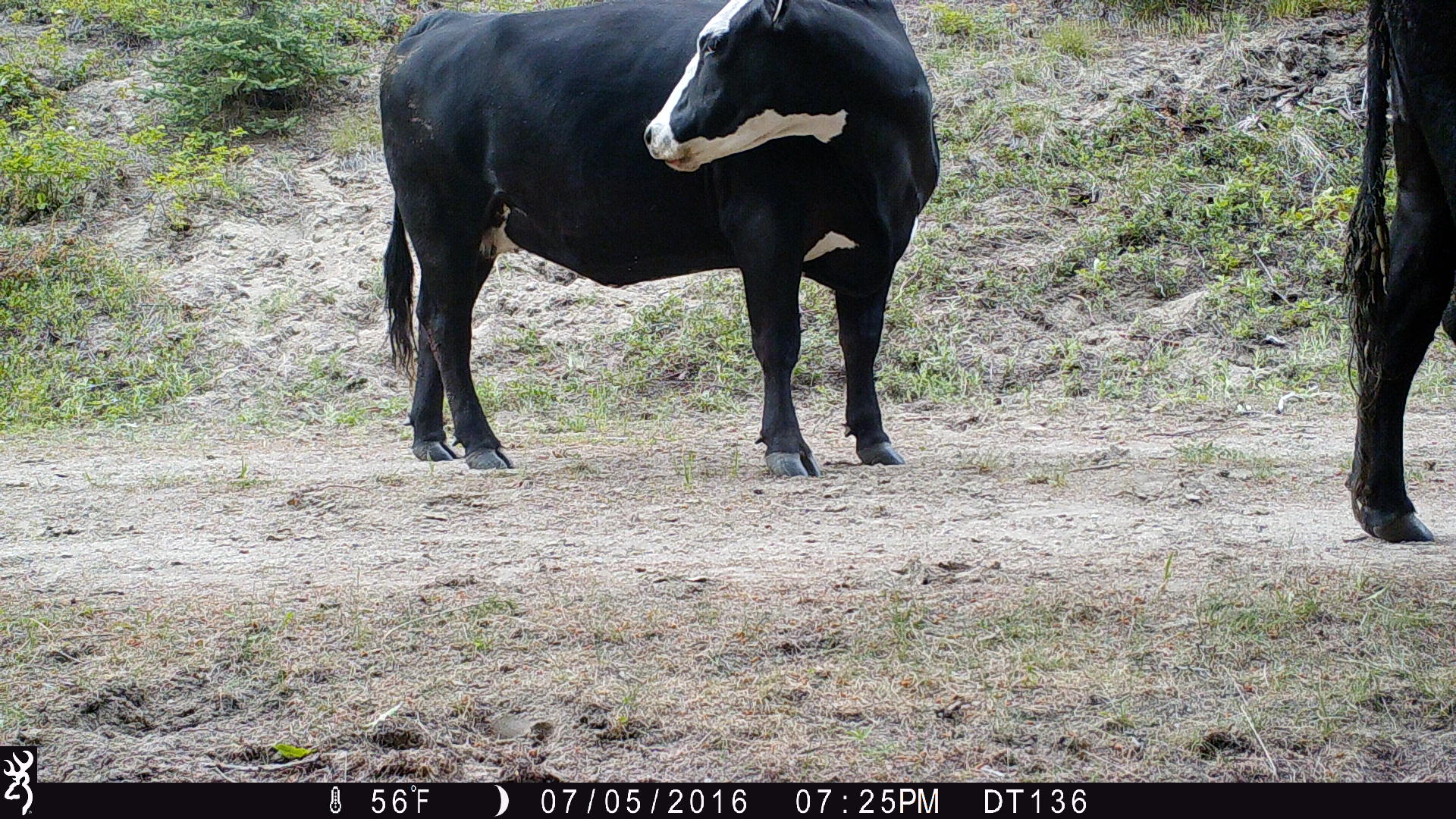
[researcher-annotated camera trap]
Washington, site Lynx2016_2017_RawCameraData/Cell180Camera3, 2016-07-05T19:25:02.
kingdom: Animalia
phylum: Chordata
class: Mammalia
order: Artiodactyla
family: Bovidae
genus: Bos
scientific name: Bos taurus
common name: domestic cattle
Domestic cattle (Bos taurus). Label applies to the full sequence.